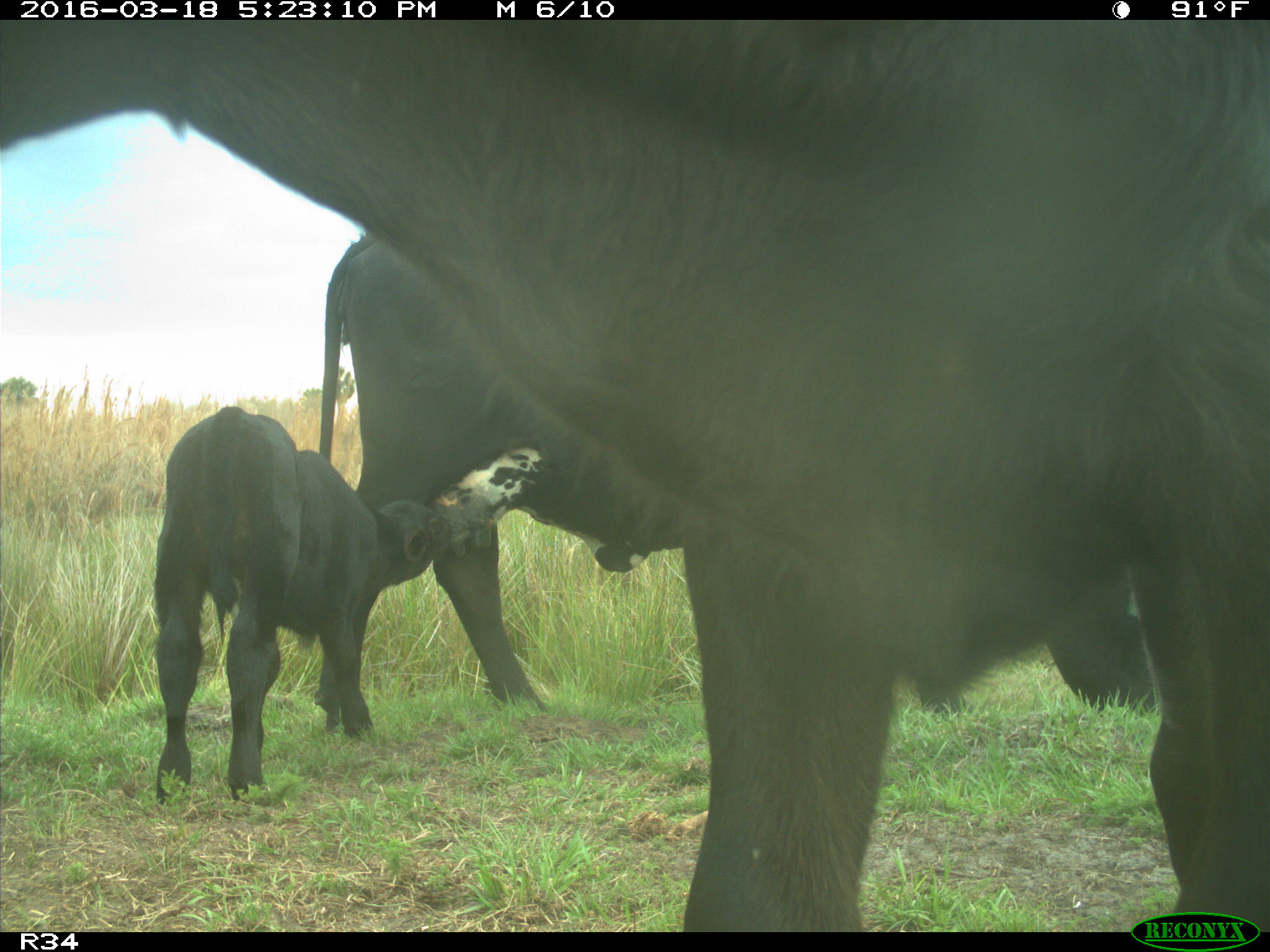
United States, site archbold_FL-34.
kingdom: Animalia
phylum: Chordata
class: Mammalia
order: Artiodactyla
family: Bovidae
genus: Bos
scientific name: Bos taurus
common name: domestic cow